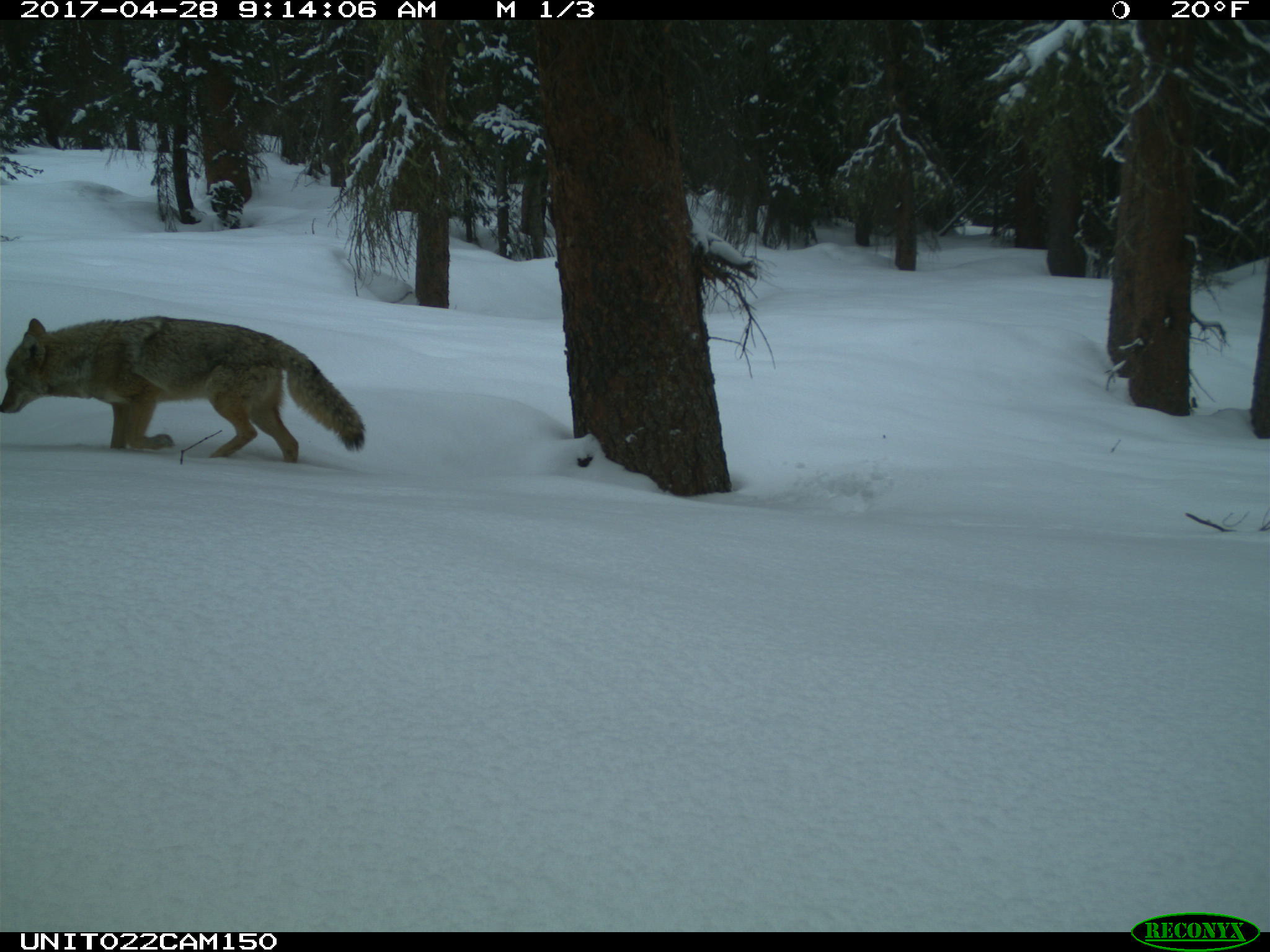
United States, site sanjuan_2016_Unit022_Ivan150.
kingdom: Animalia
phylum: Chordata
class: Mammalia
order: Carnivora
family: Canidae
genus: Canis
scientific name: Canis latrans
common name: coyote